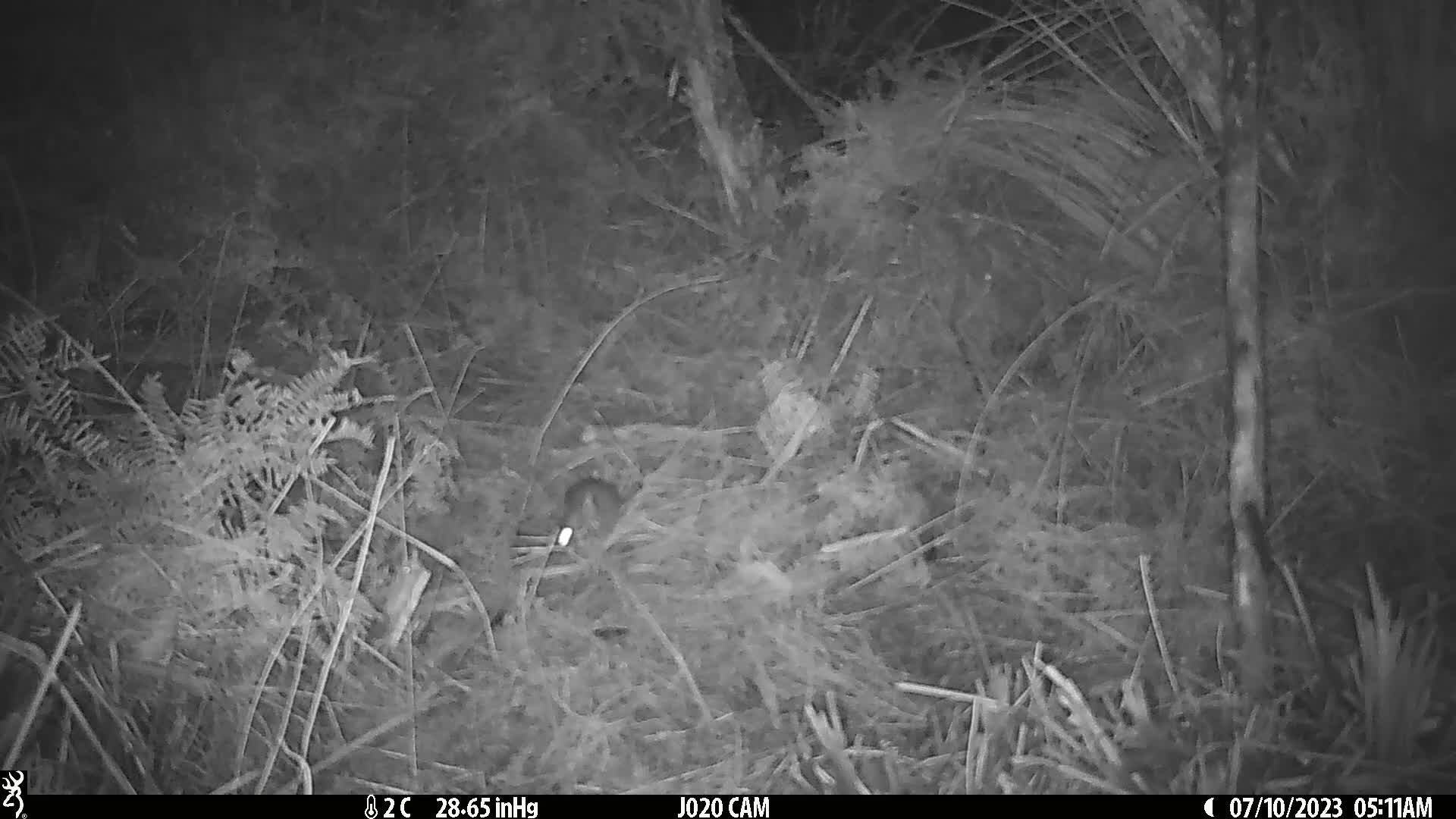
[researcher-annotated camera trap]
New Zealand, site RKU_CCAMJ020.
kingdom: Animalia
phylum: Chordata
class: Mammalia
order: Rodentia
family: Muridae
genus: Rattus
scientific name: Rattus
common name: rat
Rat (Rattus).